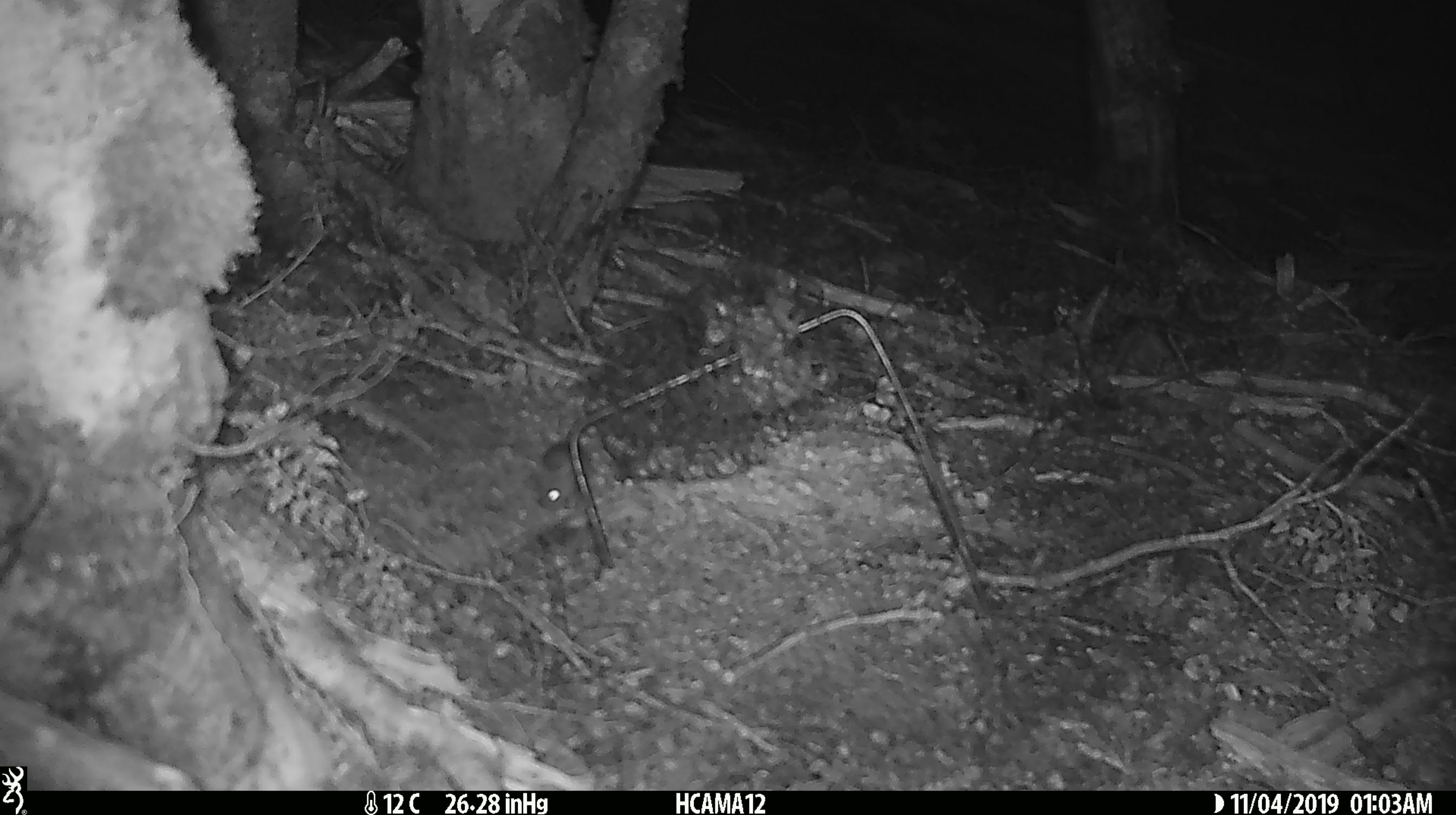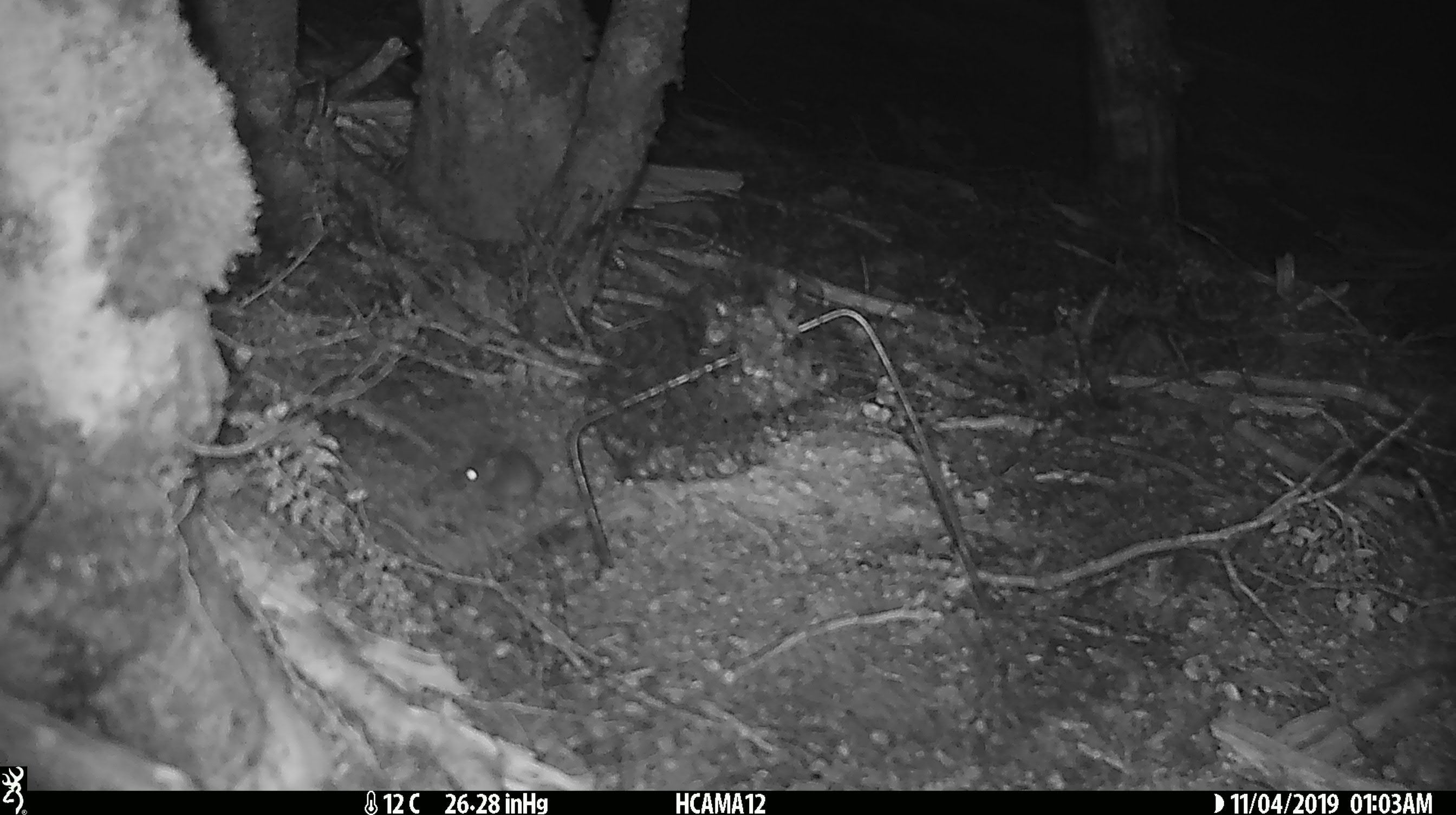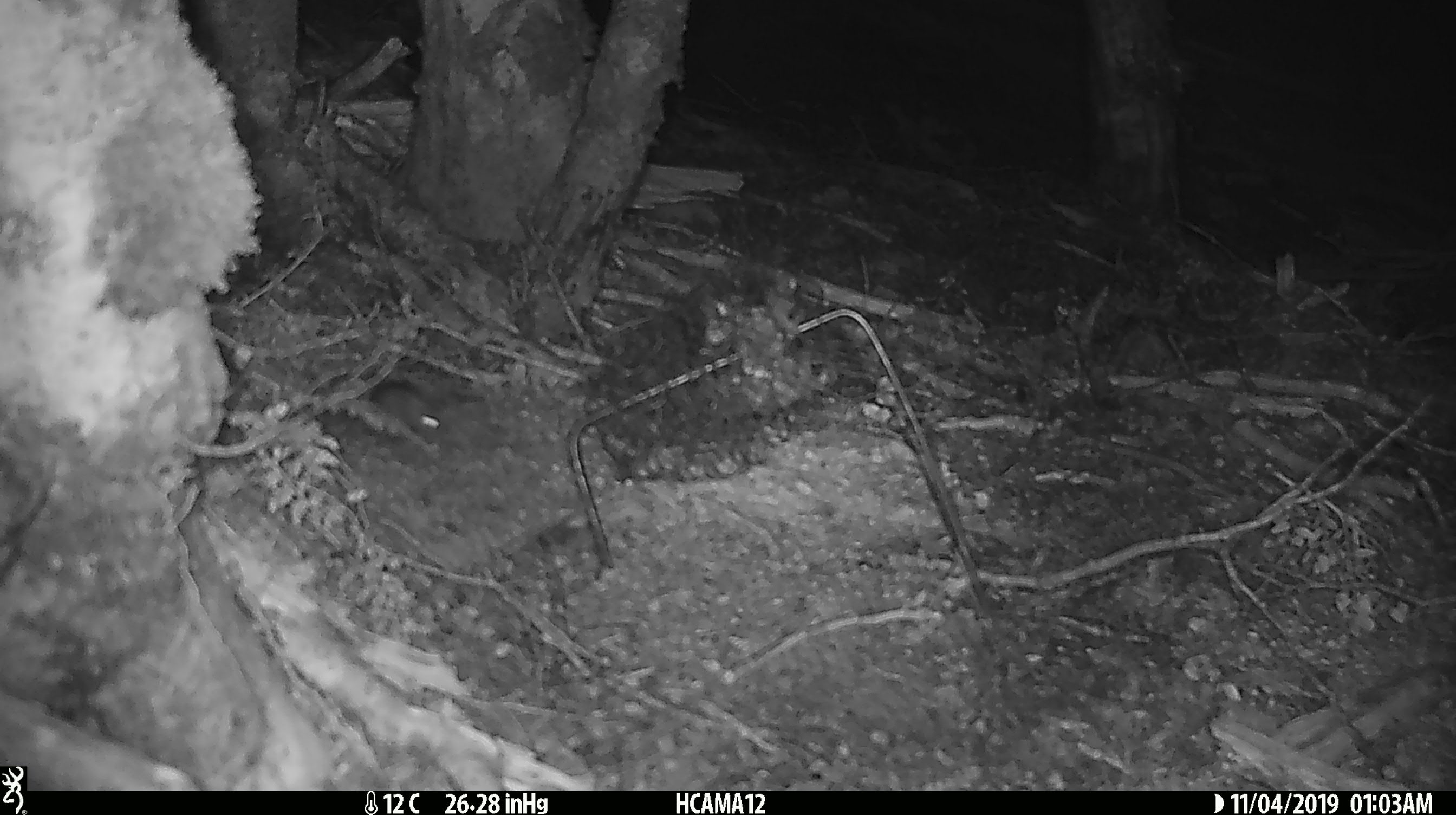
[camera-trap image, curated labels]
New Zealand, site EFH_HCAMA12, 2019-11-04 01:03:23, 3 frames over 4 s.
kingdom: Animalia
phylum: Chordata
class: Mammalia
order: Rodentia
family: Muridae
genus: Mus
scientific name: Mus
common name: mouse